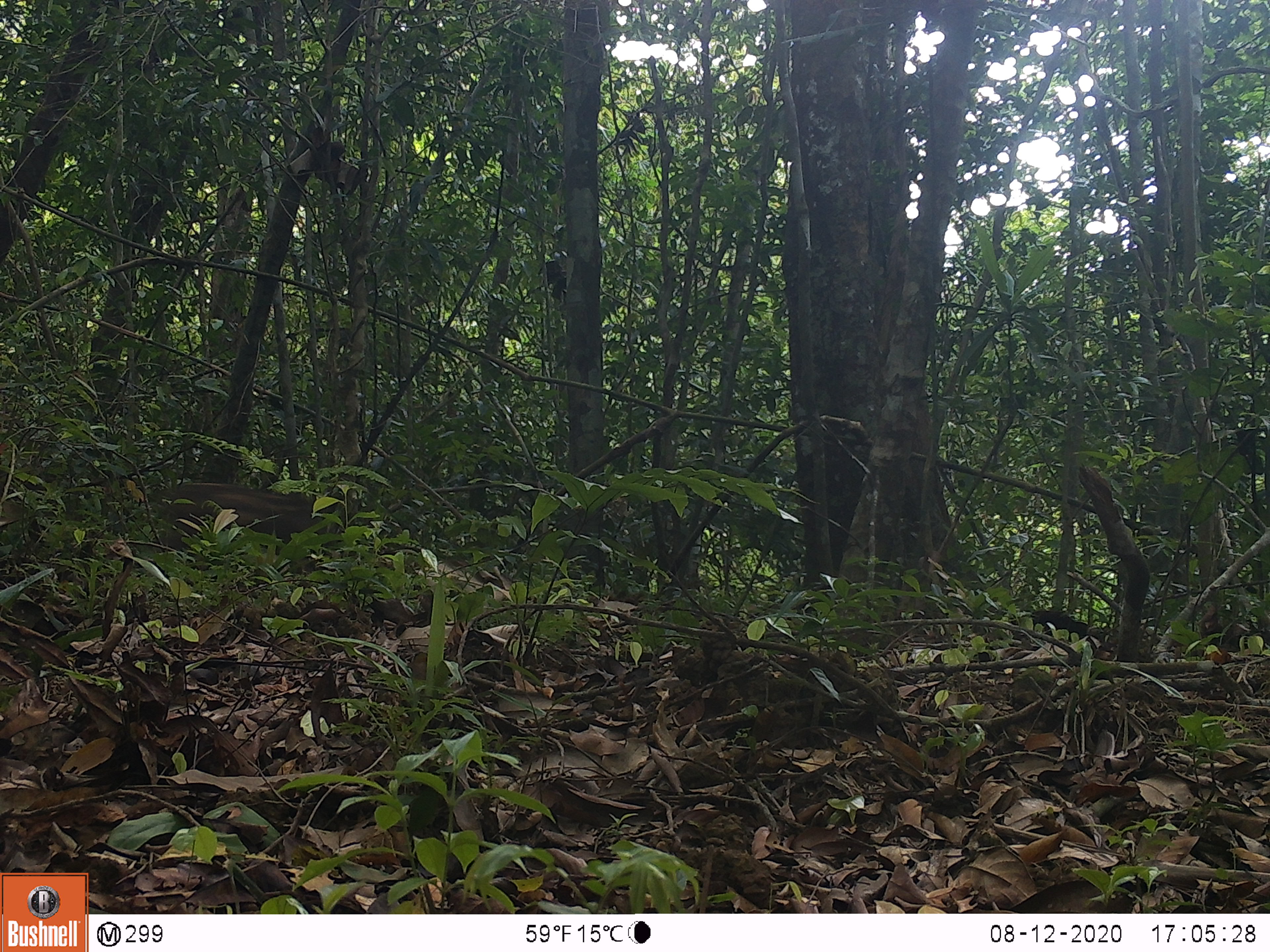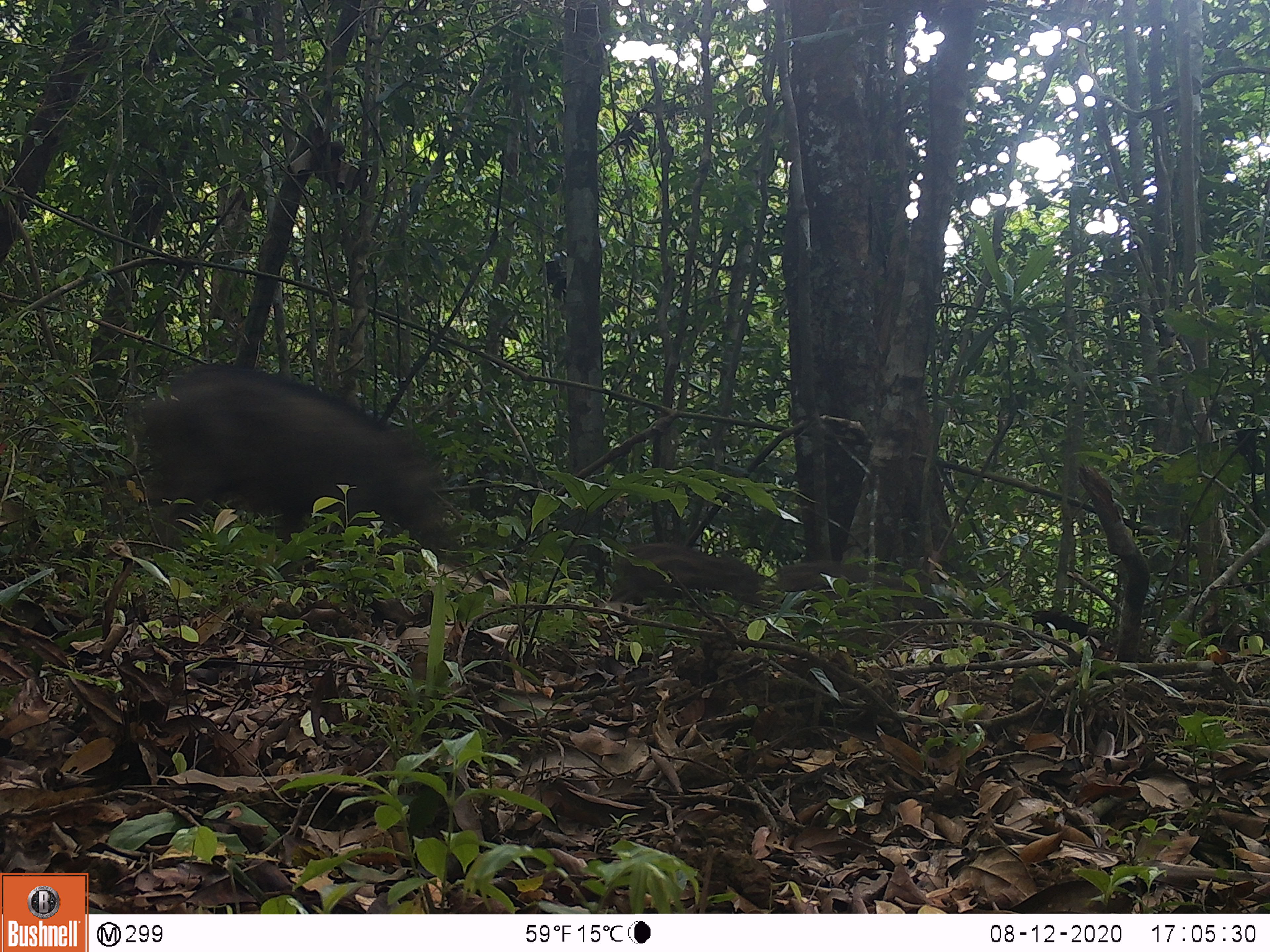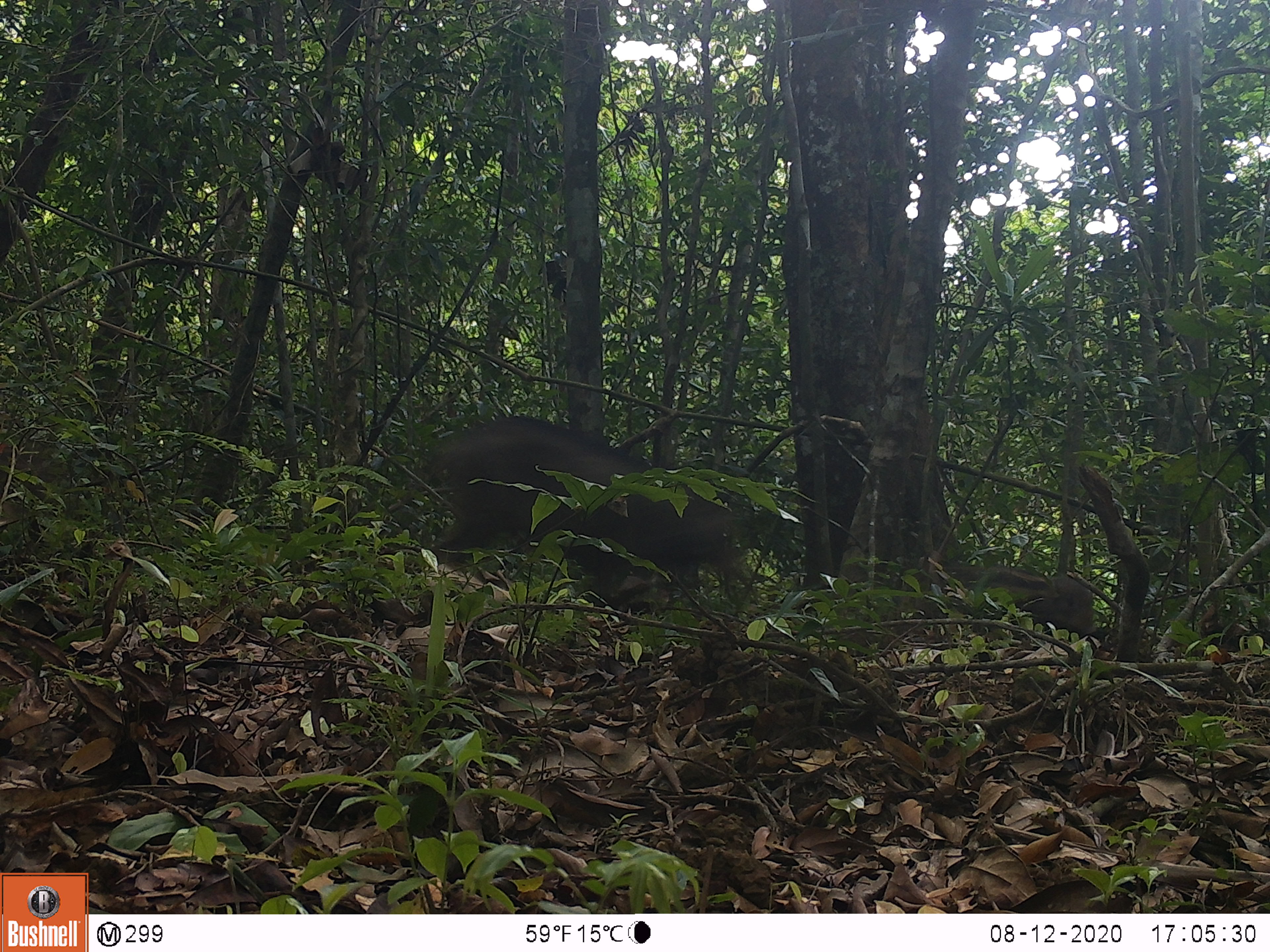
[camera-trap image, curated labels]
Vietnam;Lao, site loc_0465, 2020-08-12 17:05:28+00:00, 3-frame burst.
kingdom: Animalia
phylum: Chordata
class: Mammalia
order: Artiodactyla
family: Suidae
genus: Sus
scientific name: Sus scrofa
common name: eurasian wild pig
Eurasian wild pig (Sus scrofa). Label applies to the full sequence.